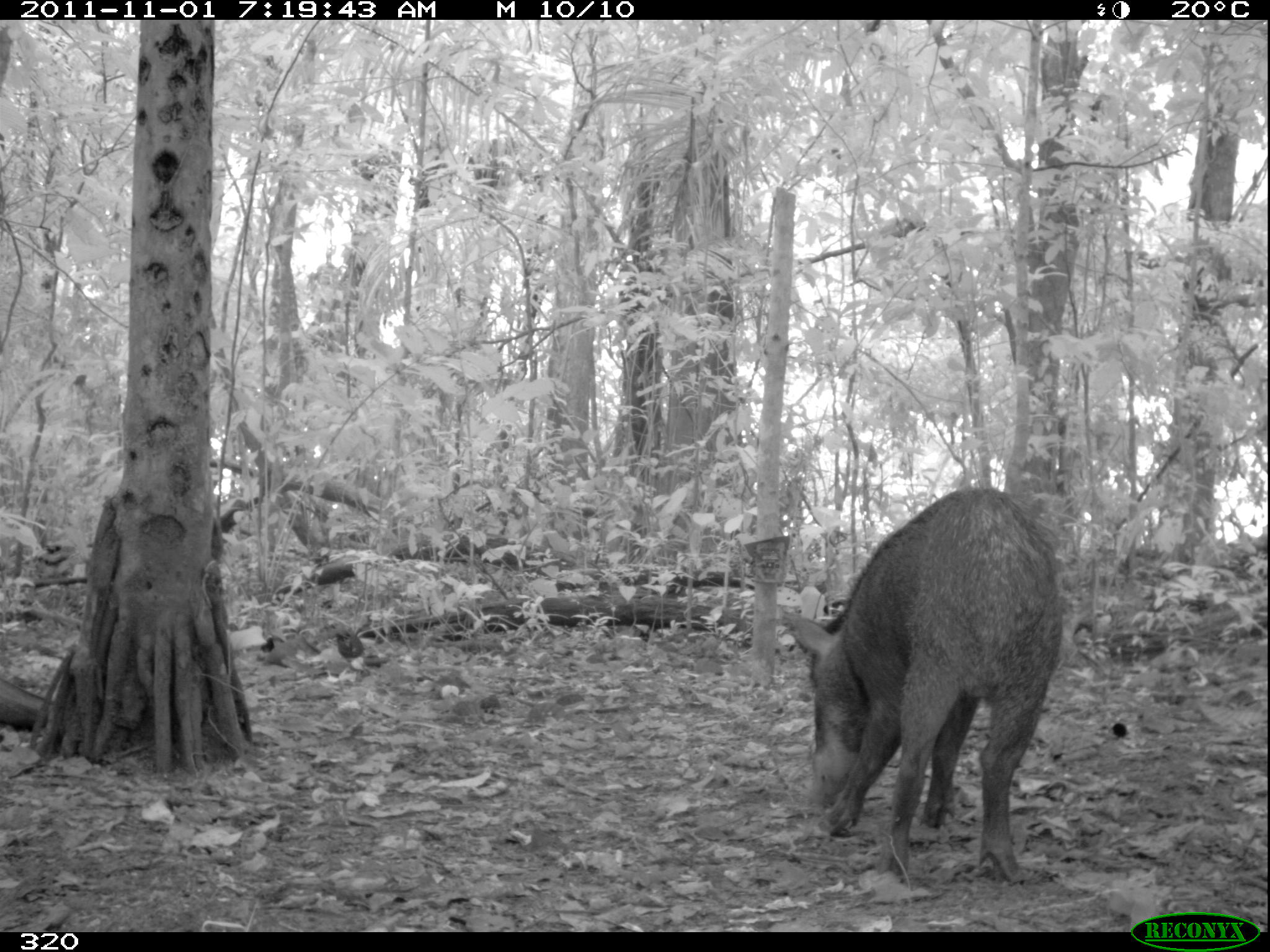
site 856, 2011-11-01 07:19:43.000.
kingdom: Animalia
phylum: Chordata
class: Mammalia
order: Artiodactyla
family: Tayassuidae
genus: Tayassu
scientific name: Tayassu pecari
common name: white-lipped peccary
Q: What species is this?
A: Tayassu pecari (white-lipped peccary).